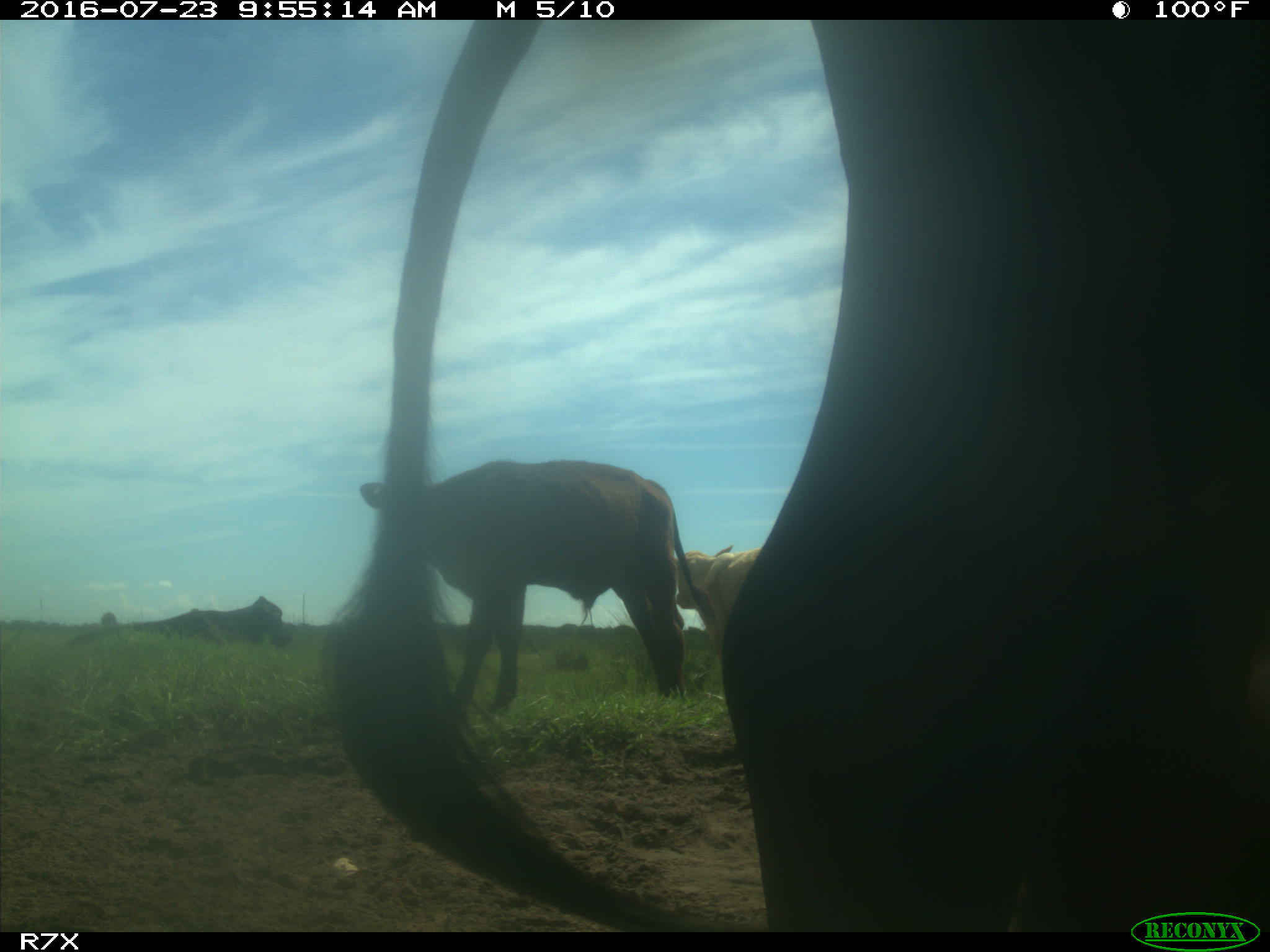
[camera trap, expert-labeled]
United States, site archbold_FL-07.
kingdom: Animalia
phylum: Chordata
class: Mammalia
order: Artiodactyla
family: Bovidae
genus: Bos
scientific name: Bos taurus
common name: domestic cow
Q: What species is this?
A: Bos taurus (domestic cow).